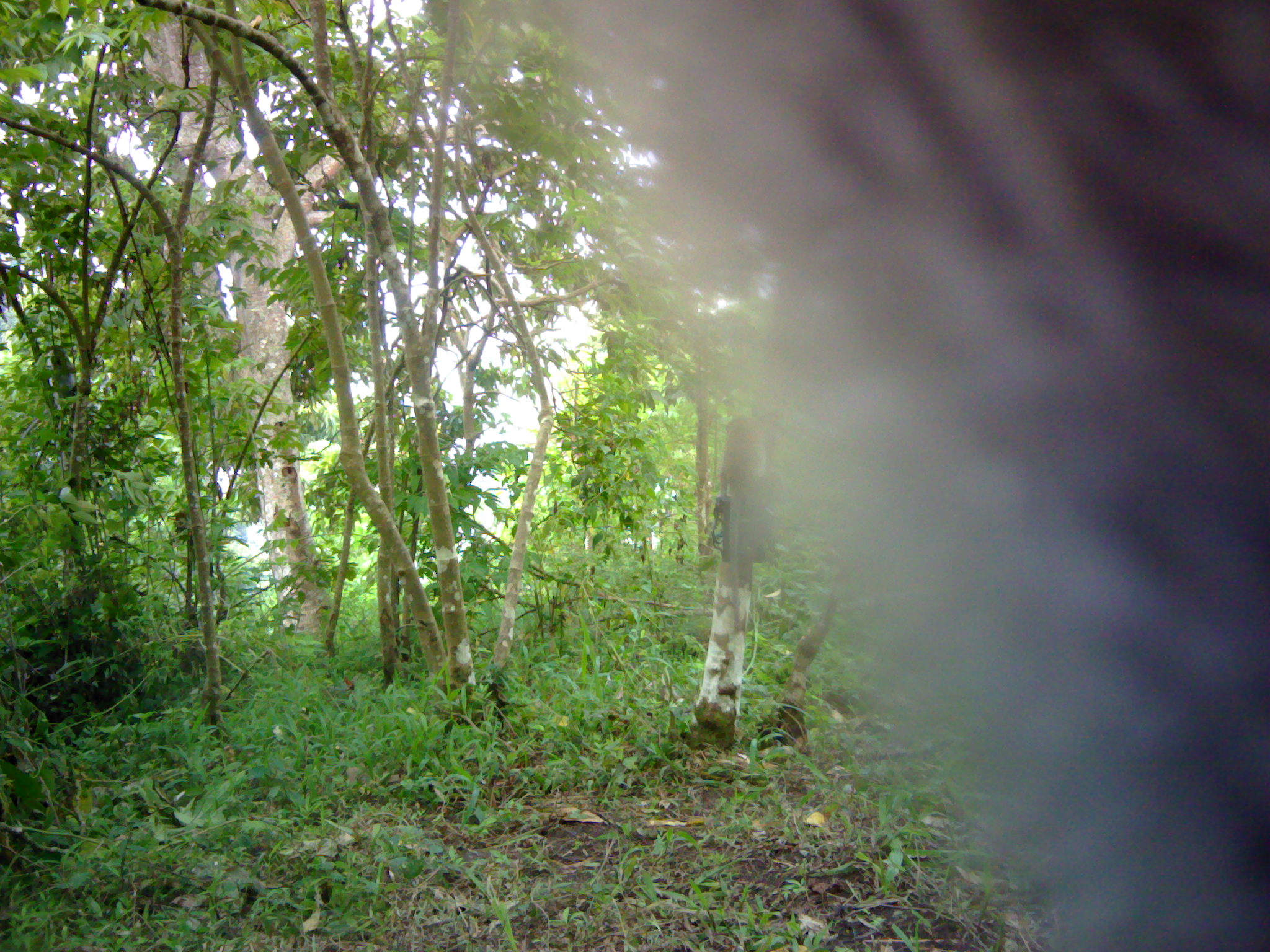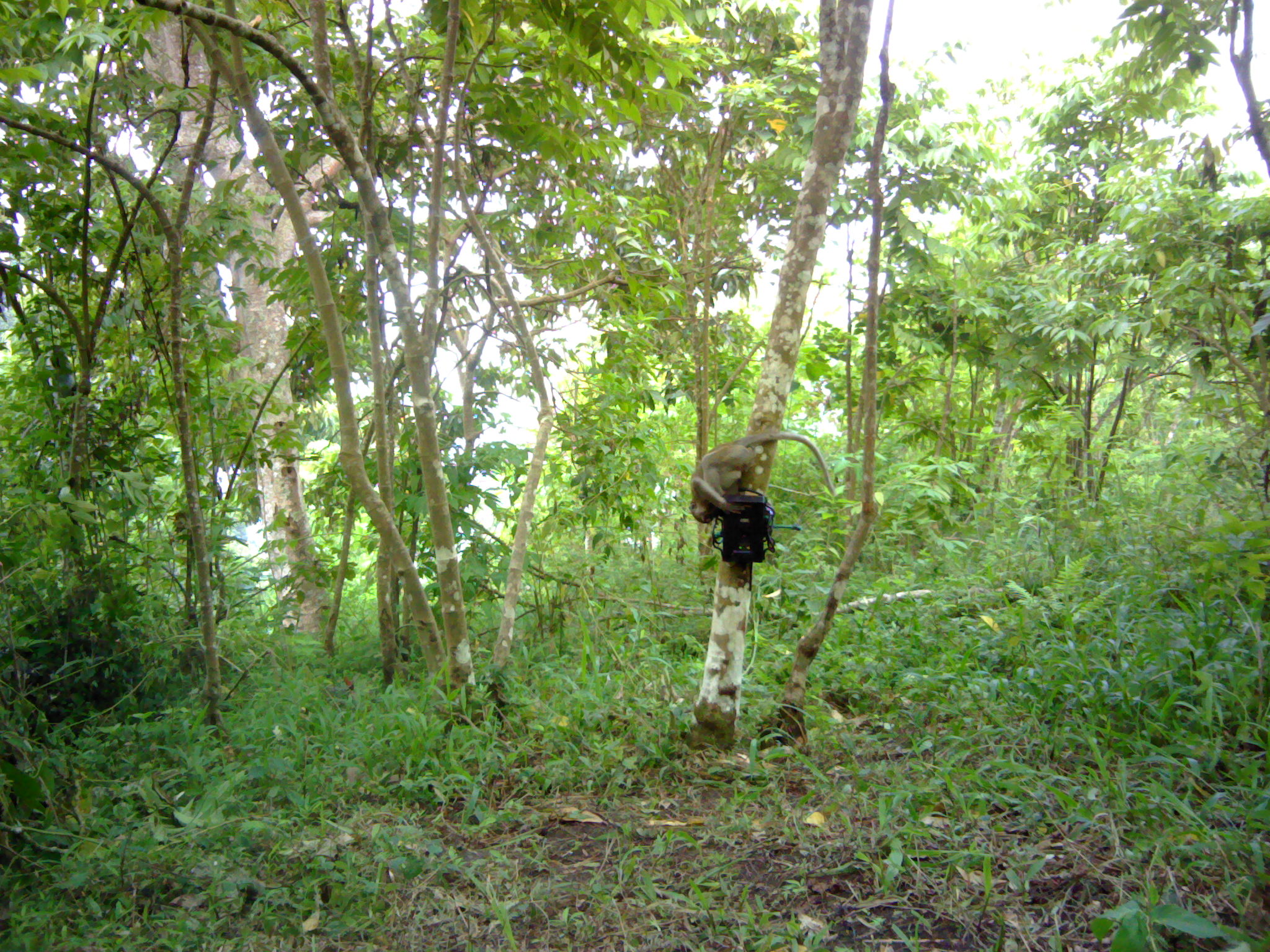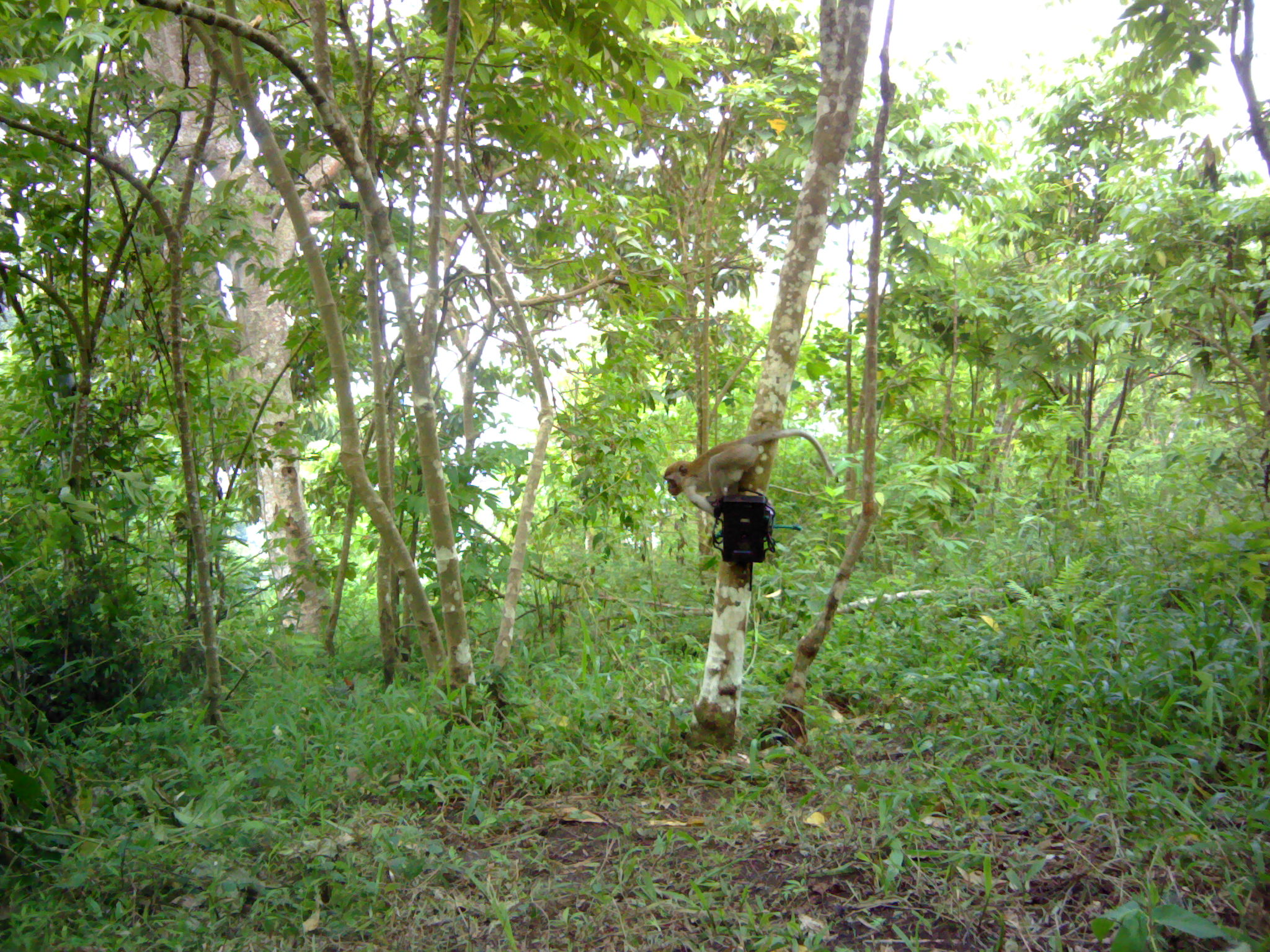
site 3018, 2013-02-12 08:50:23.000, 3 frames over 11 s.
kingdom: Animalia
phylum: Chordata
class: Mammalia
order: Primates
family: Cercopithecidae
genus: Macaca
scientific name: Macaca fascicularis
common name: crab-eating macaque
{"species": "Macaca fascicularis (crab-eating macaque)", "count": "2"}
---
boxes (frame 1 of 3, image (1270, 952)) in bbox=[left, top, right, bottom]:
macaca fascicularis: bbox=[430, 0, 1270, 952]